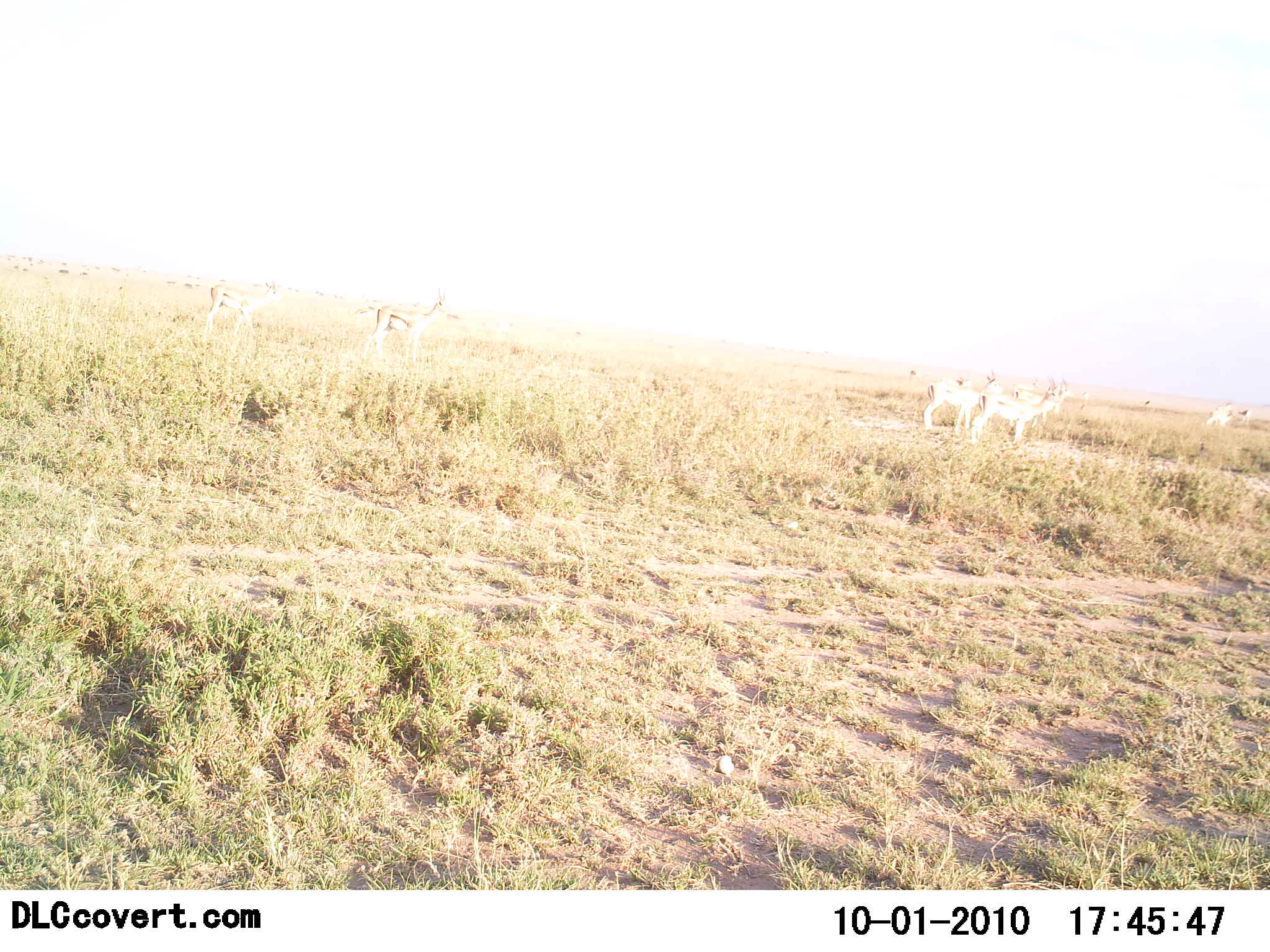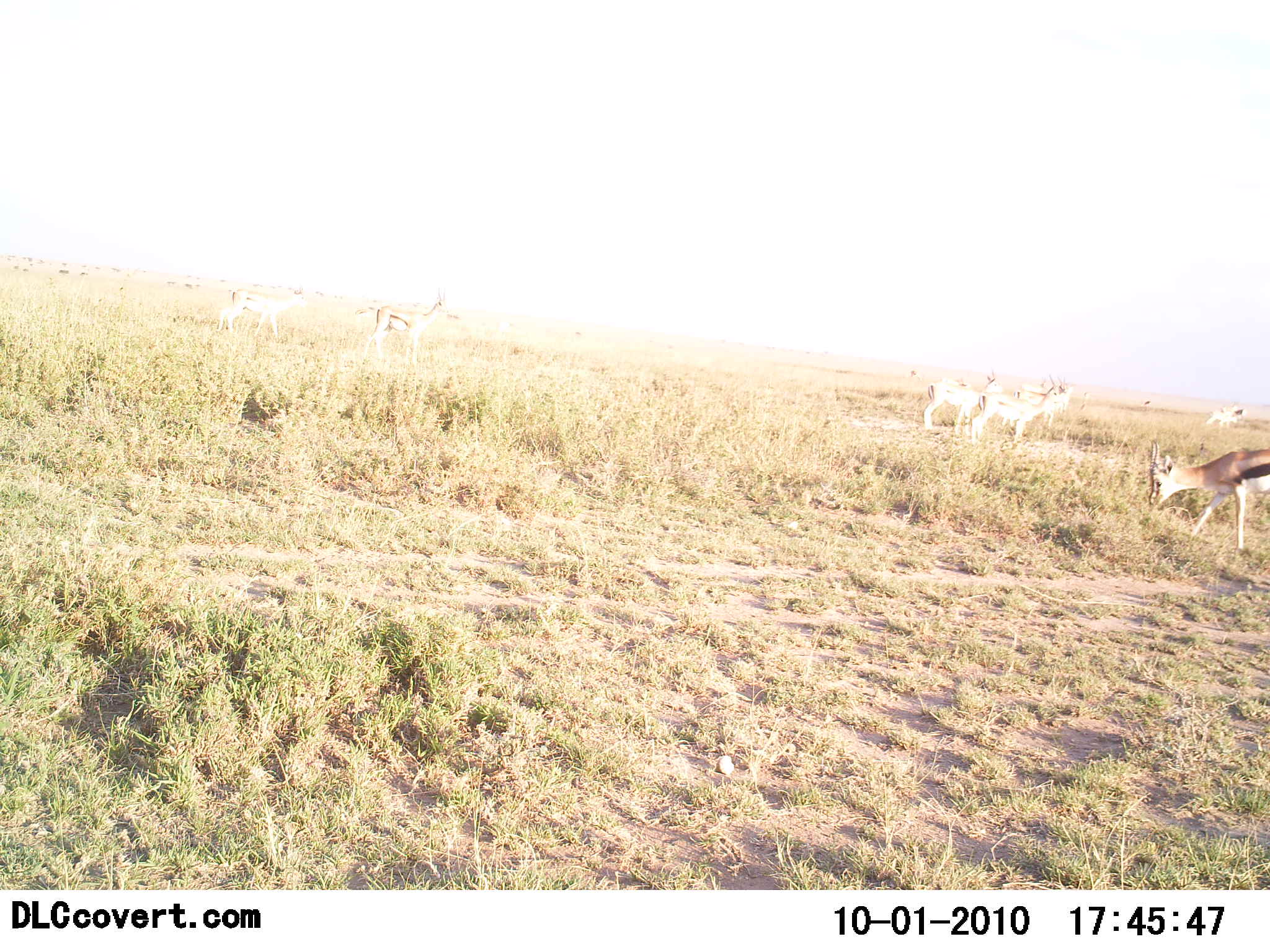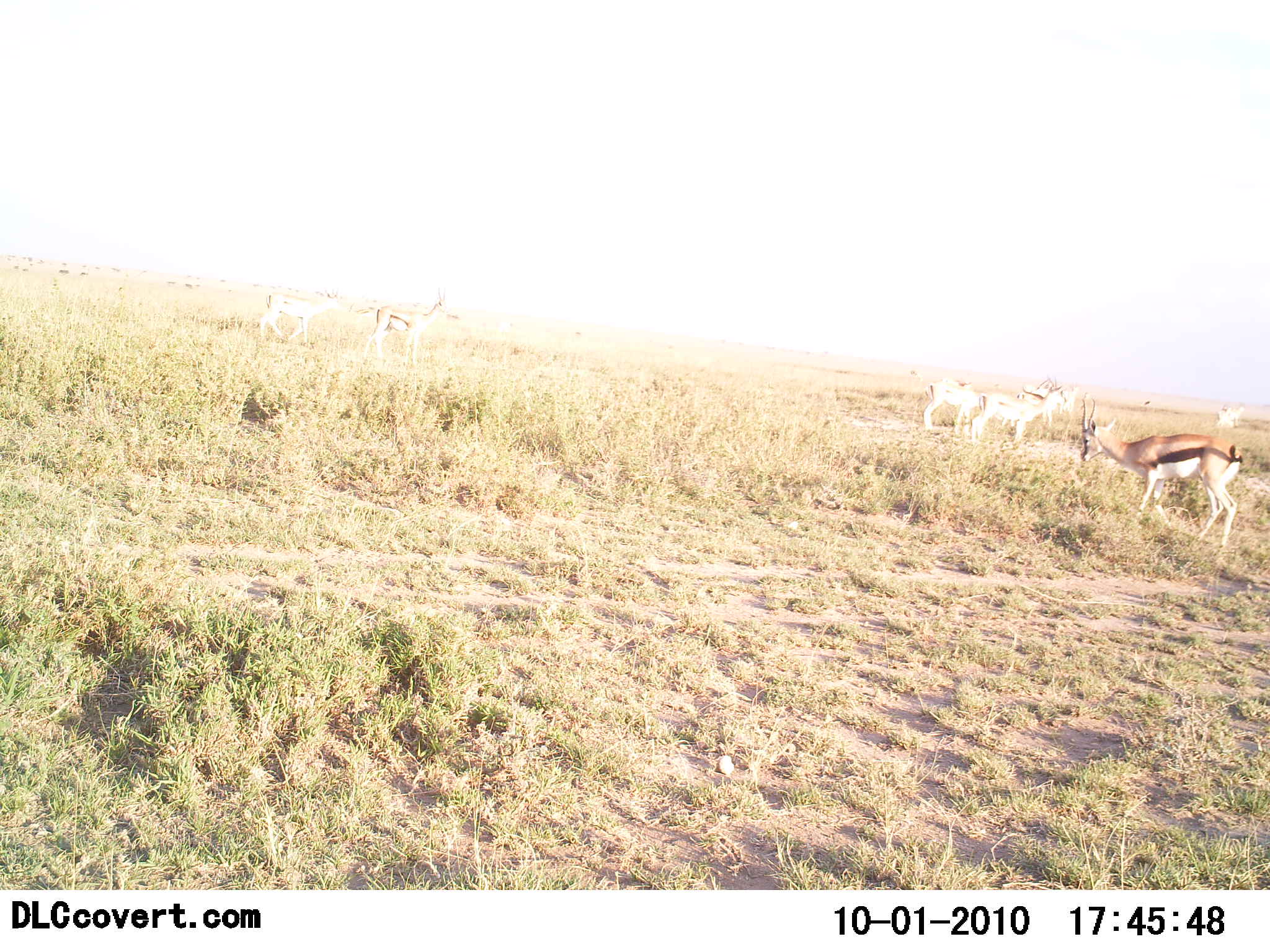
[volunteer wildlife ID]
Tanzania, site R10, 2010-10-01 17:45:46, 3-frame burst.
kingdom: Animalia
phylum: Chordata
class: Mammalia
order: Artiodactyla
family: Bovidae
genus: Eudorcas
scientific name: Eudorcas thomsonii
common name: thomson's gazelle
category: gazellethomsons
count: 8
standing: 73%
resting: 7%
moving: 53%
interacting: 0%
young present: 0%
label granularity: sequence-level